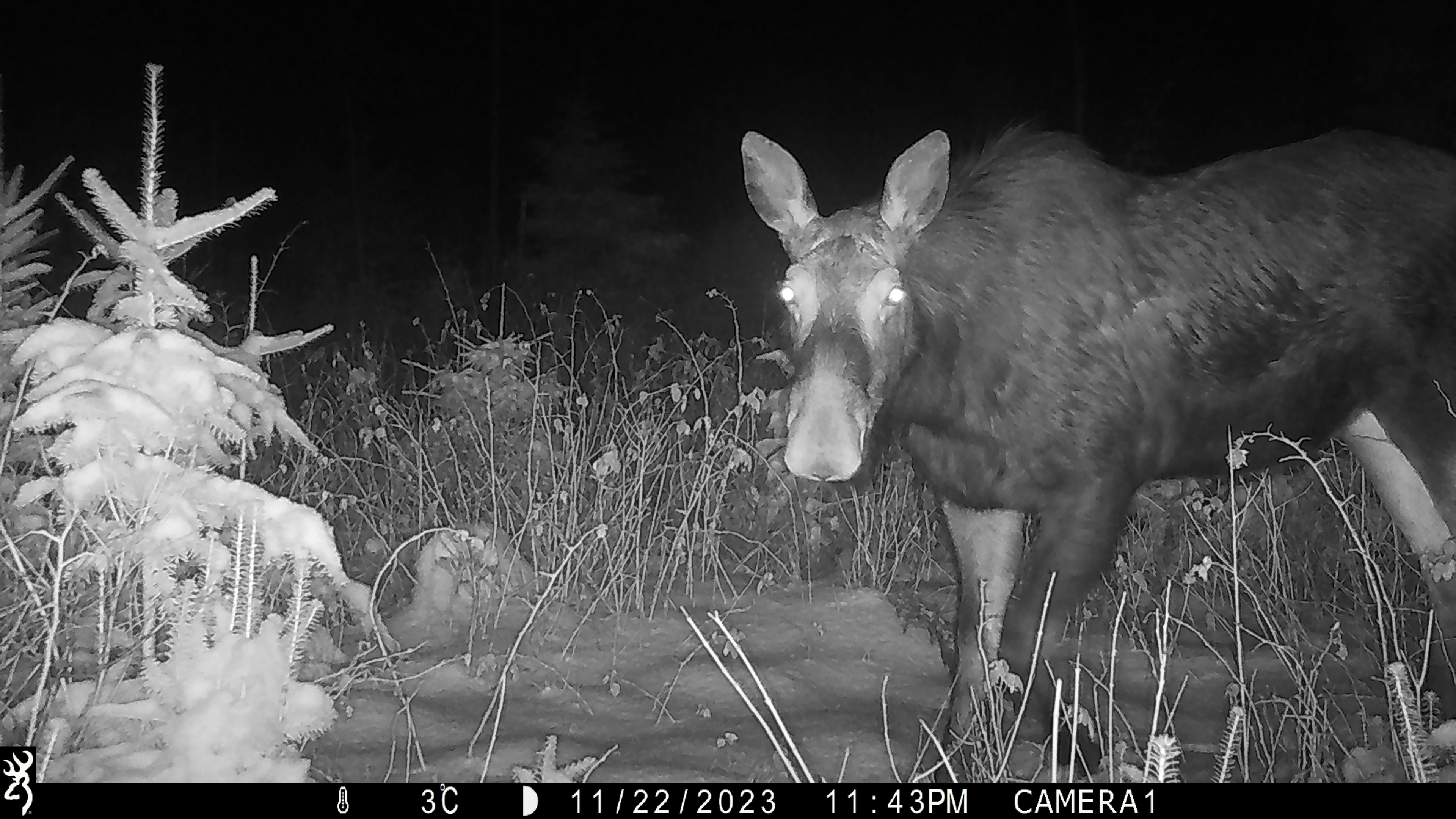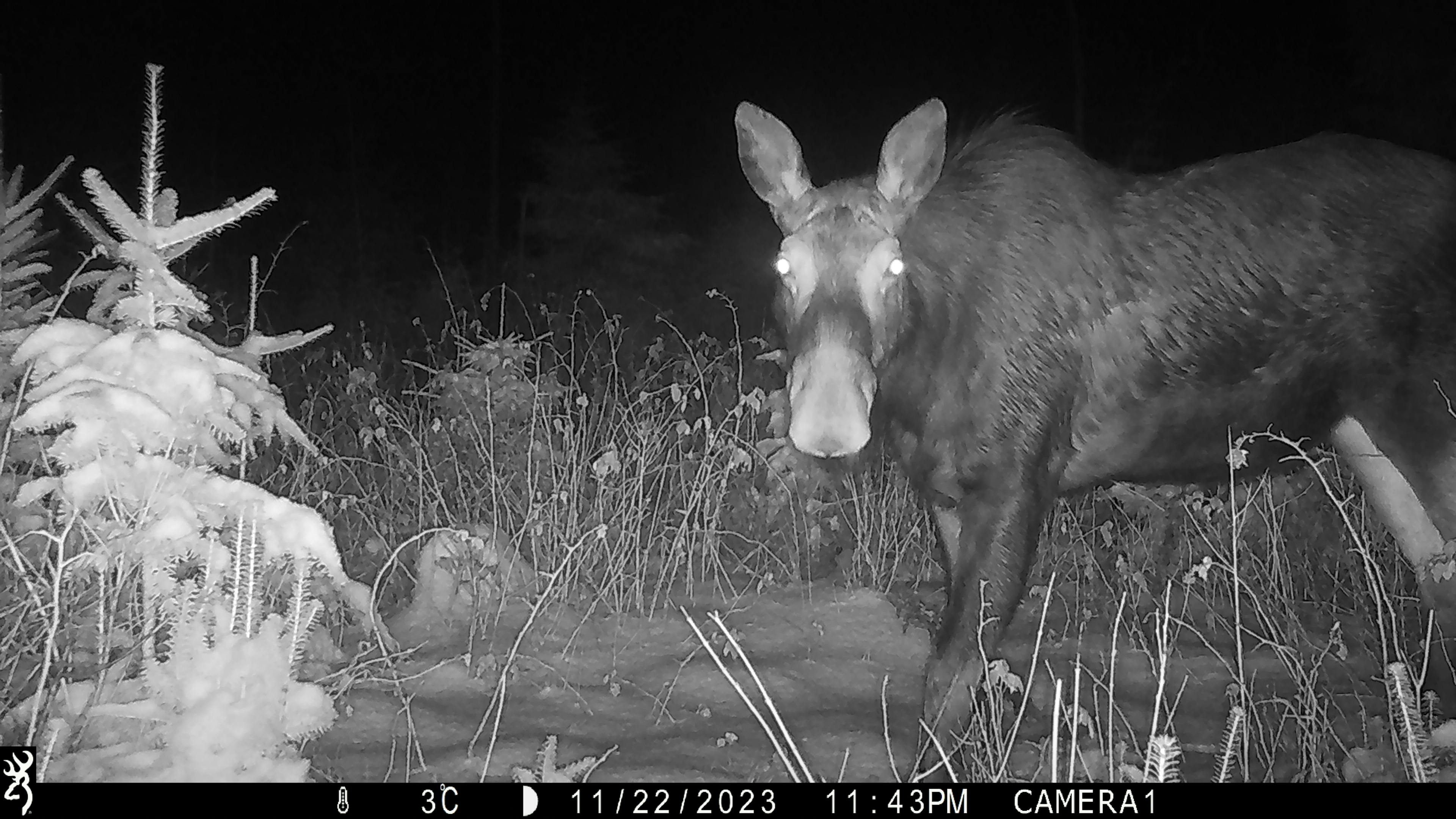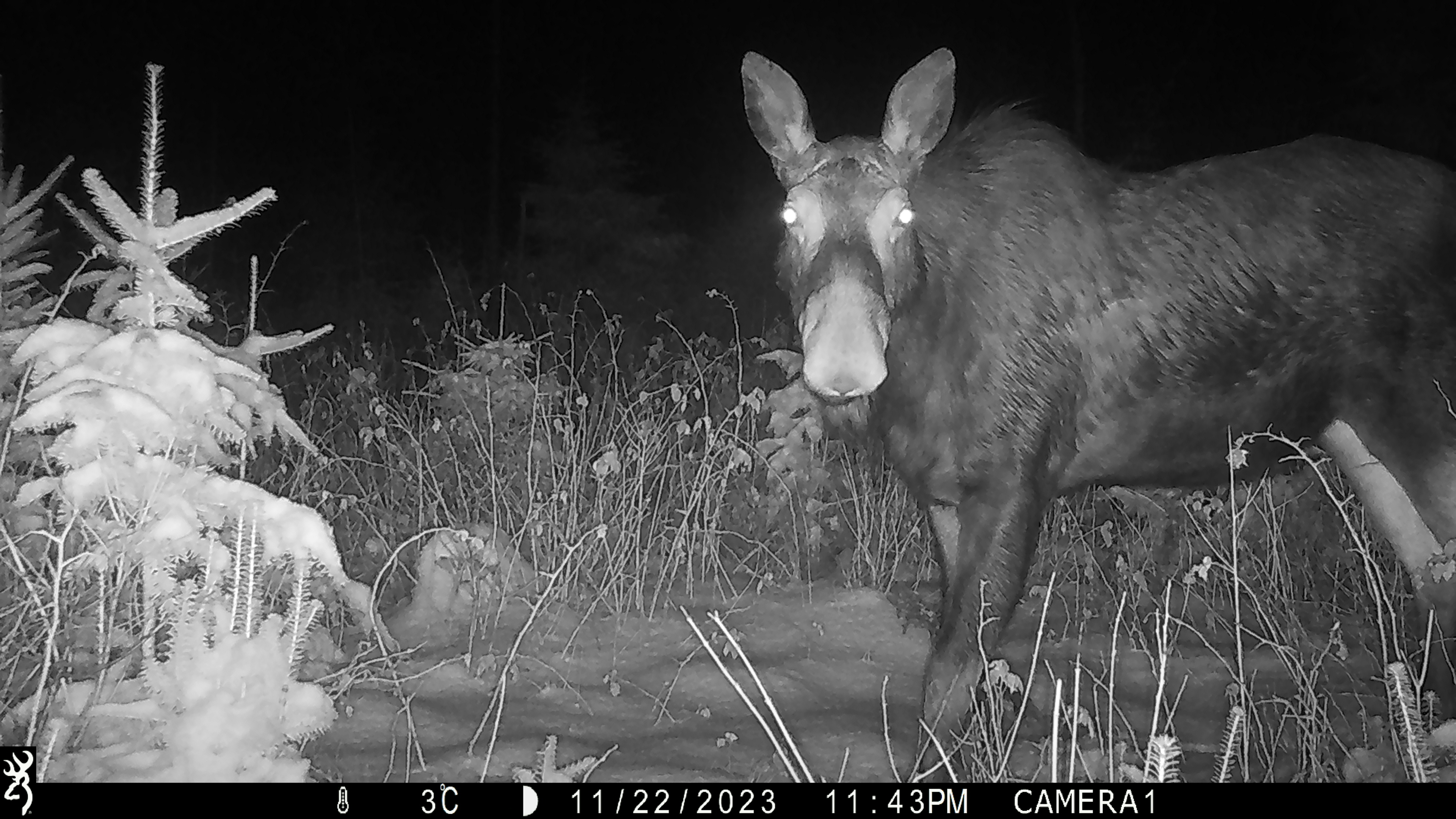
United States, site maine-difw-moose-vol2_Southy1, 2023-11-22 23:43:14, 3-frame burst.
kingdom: Animalia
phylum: Chordata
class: Mammalia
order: Artiodactyla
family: Cervidae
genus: Alces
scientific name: Alces alces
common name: moose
Moose (Alces alces).